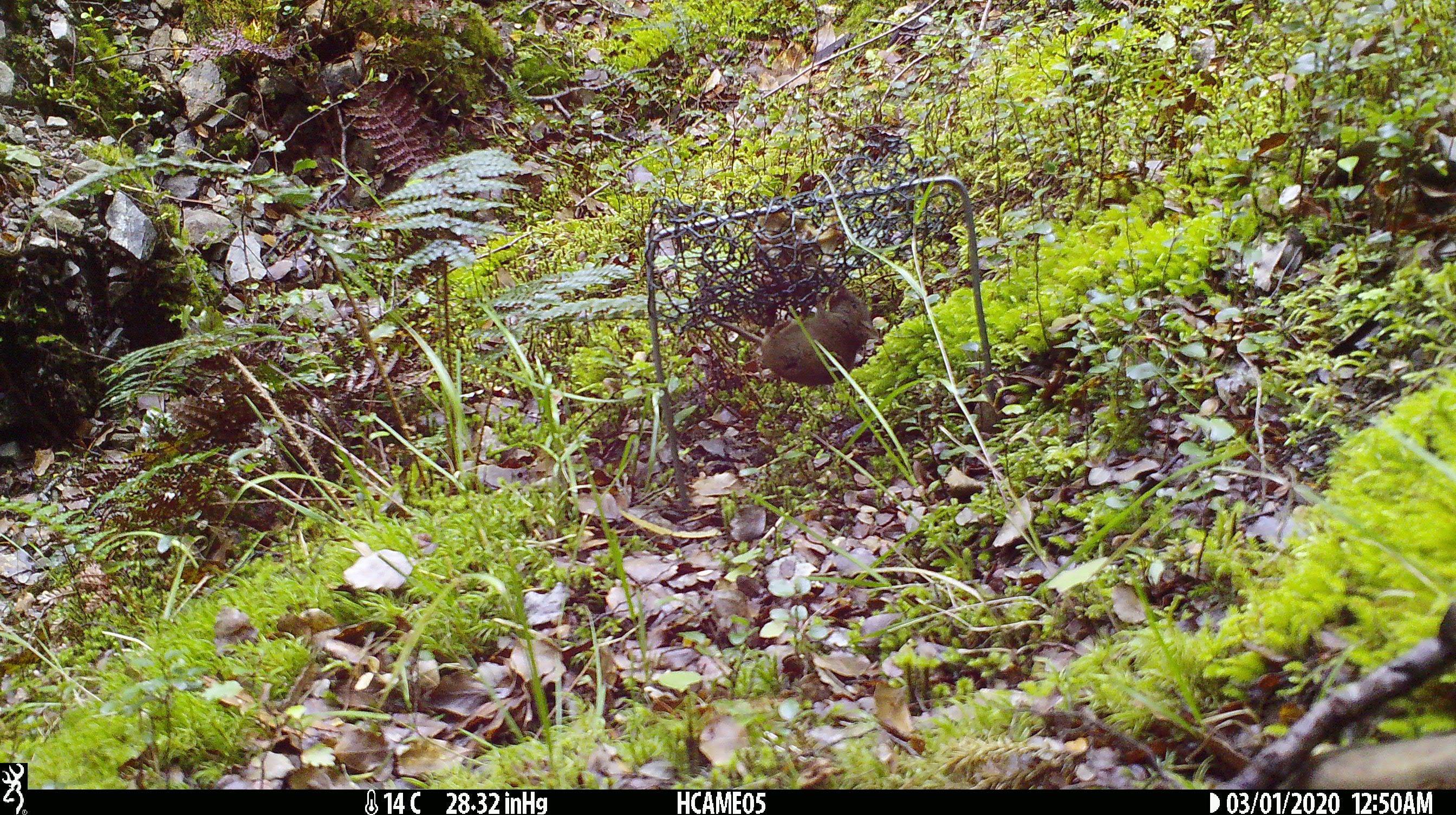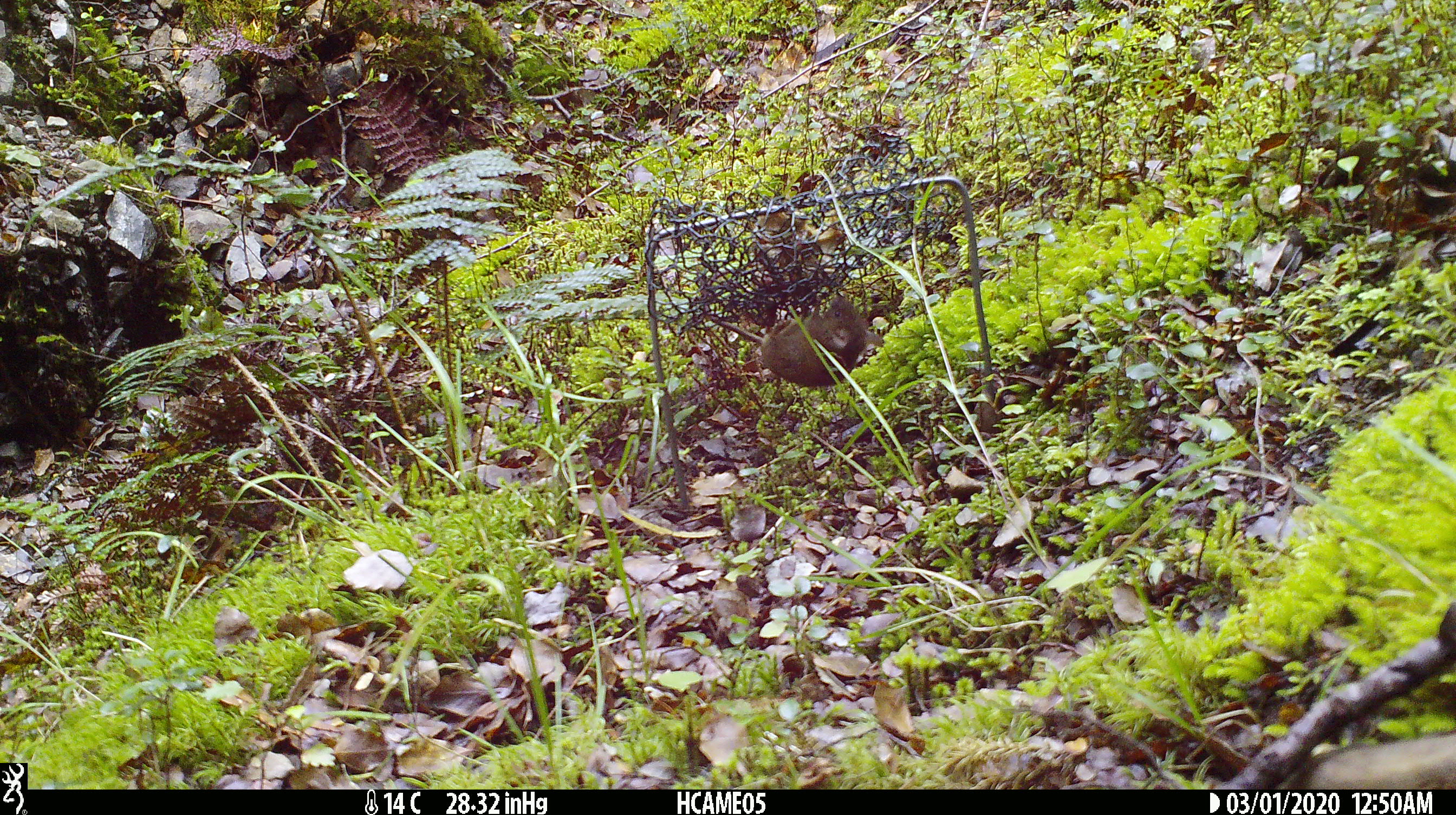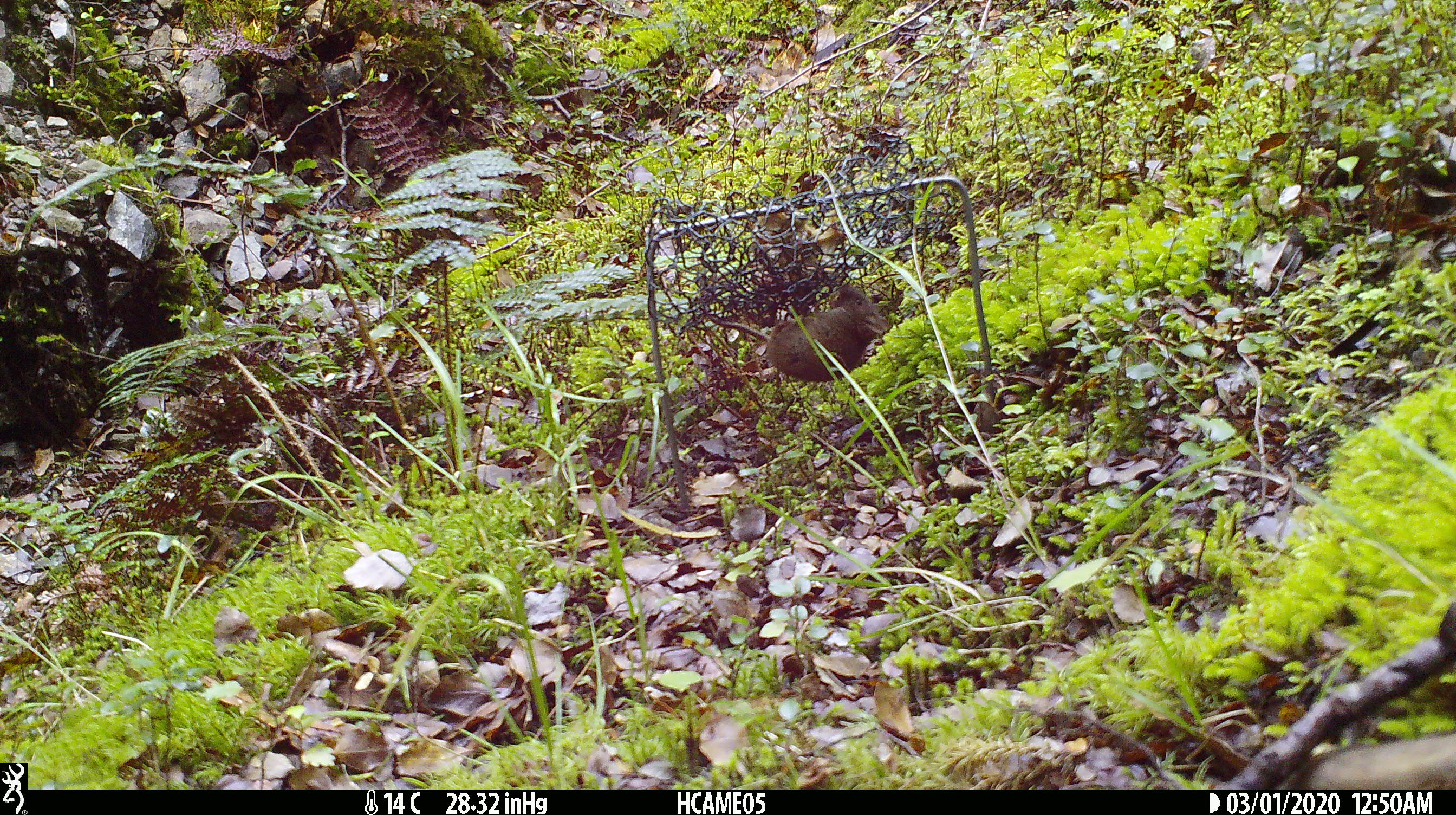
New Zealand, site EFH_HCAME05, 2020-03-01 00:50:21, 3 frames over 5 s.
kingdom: Animalia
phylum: Chordata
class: Mammalia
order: Rodentia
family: Muridae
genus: Mus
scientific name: Mus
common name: mouse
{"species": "mouse (Mus)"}